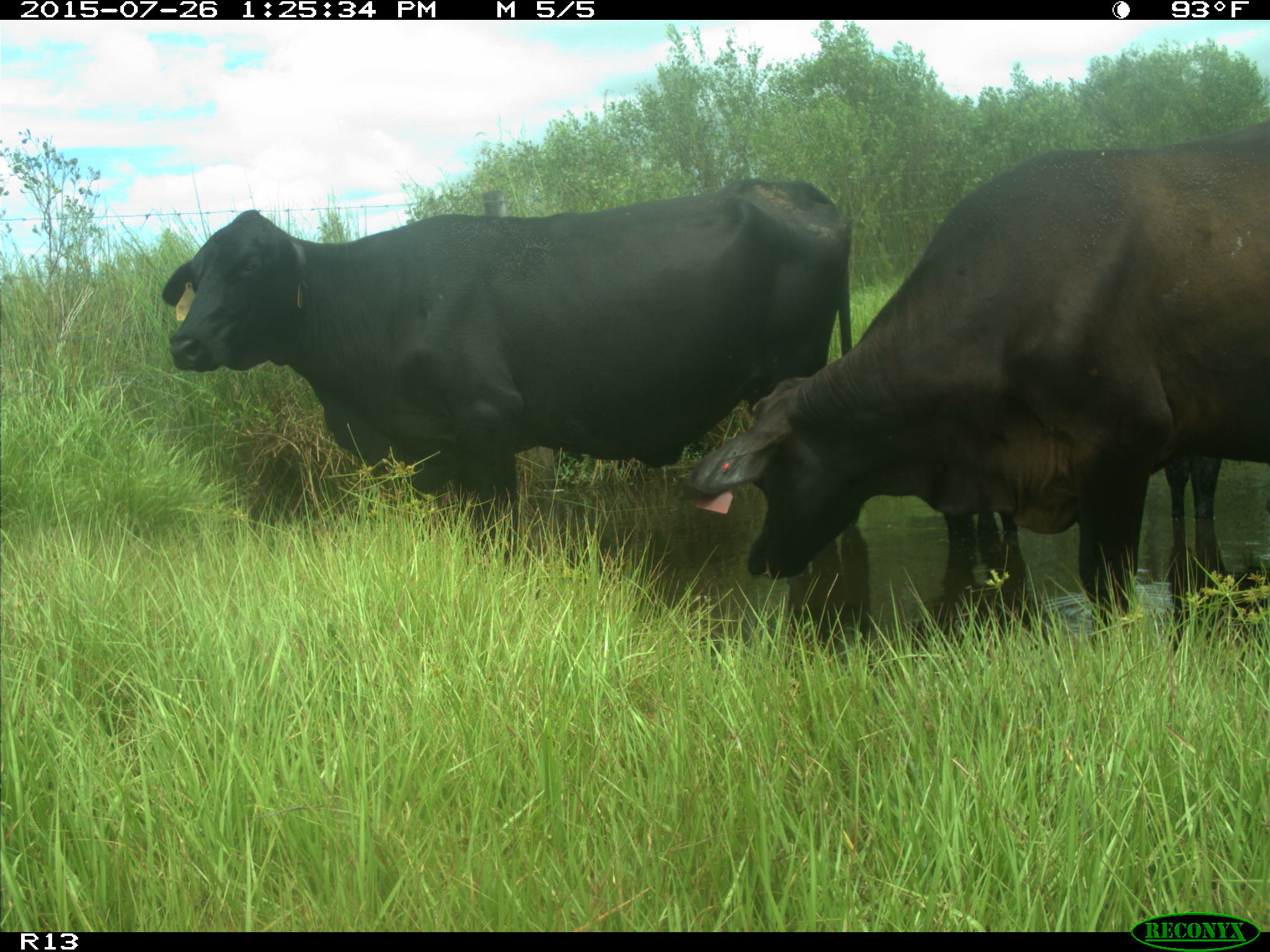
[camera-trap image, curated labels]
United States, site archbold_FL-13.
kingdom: Animalia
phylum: Chordata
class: Mammalia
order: Artiodactyla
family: Bovidae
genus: Bos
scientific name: Bos taurus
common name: domestic cow